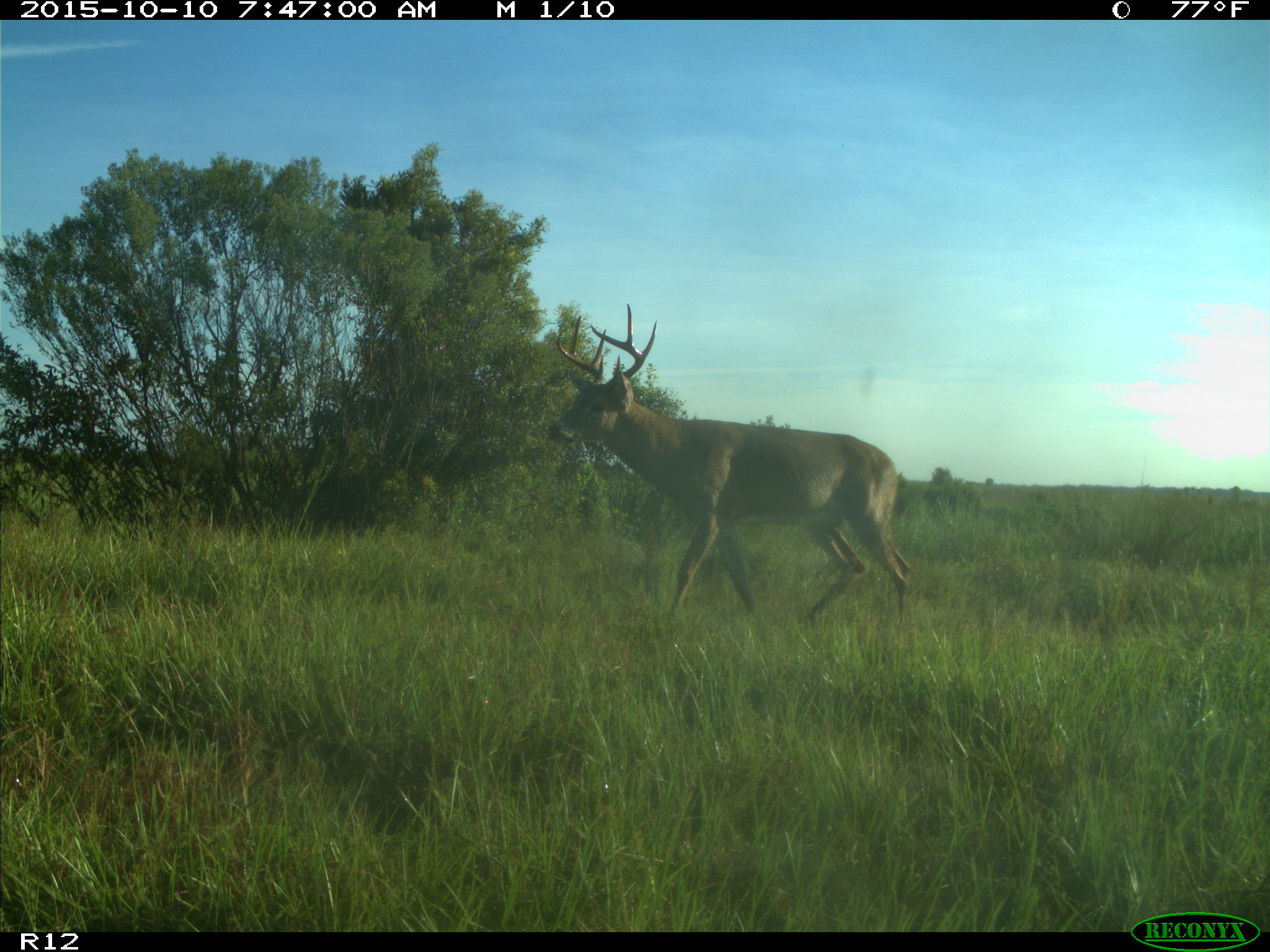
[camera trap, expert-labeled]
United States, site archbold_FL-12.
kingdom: Animalia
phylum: Chordata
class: Mammalia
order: Artiodactyla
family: Cervidae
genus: Odocoileus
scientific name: Odocoileus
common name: deer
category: unidentified deer